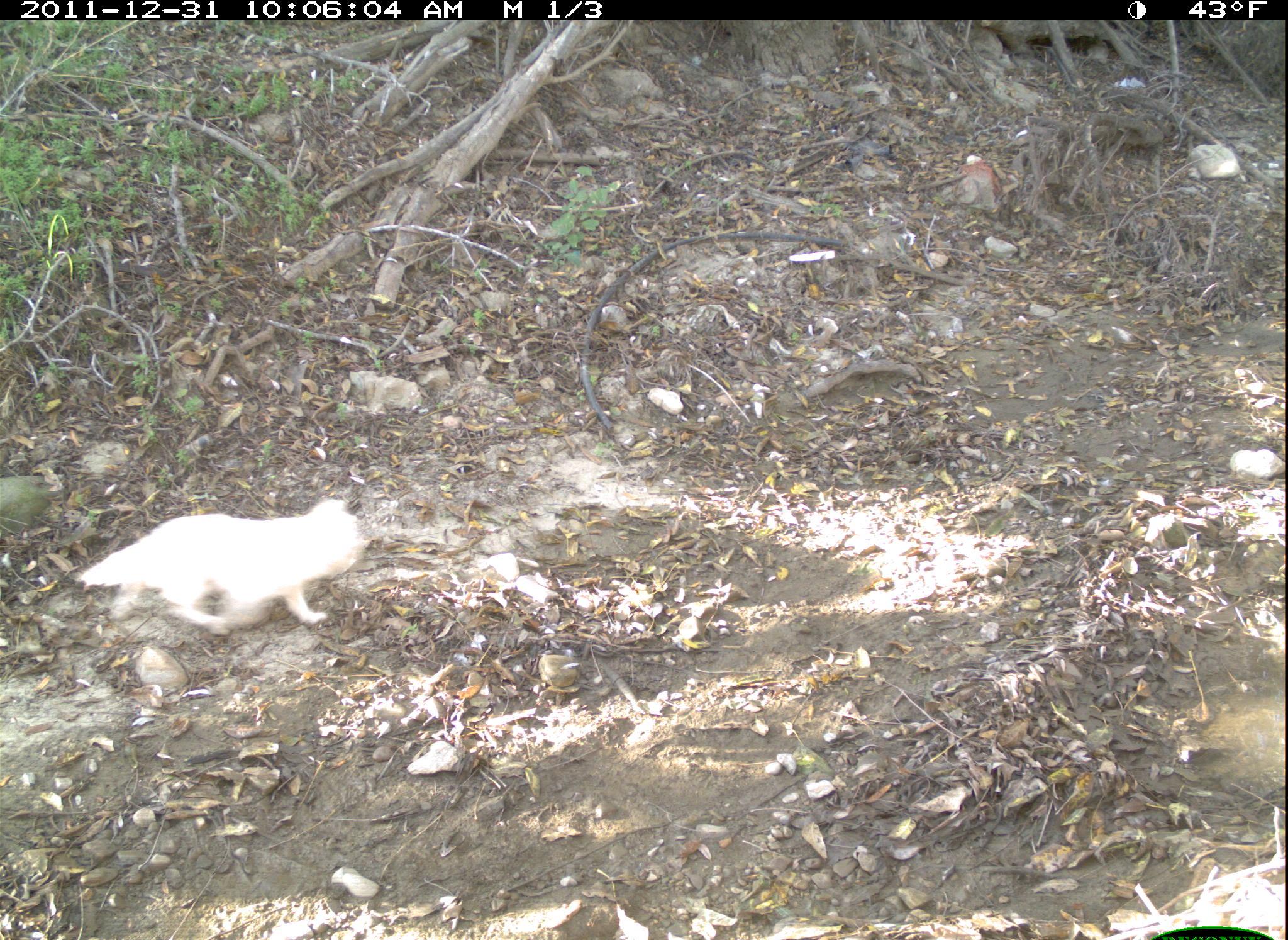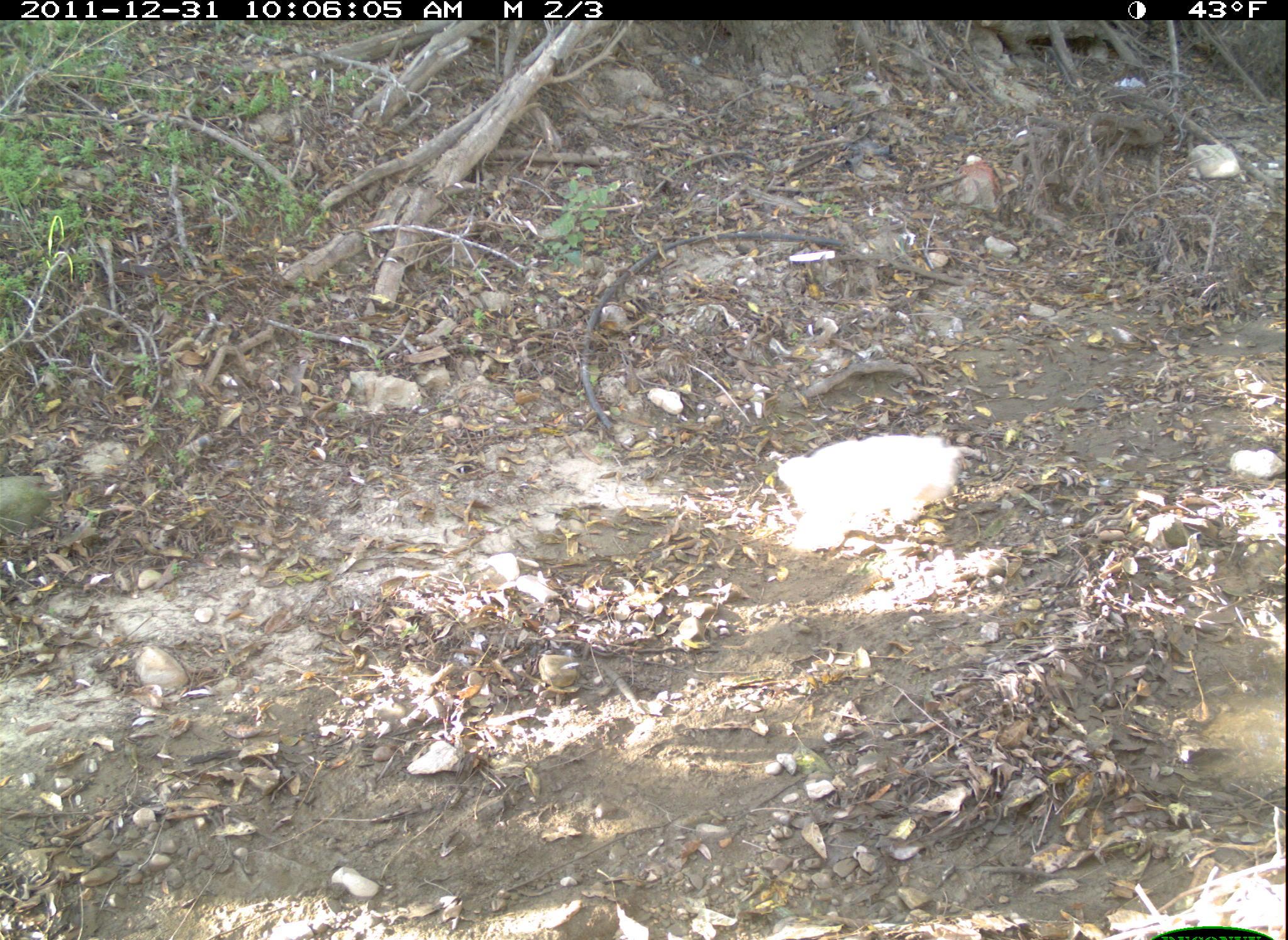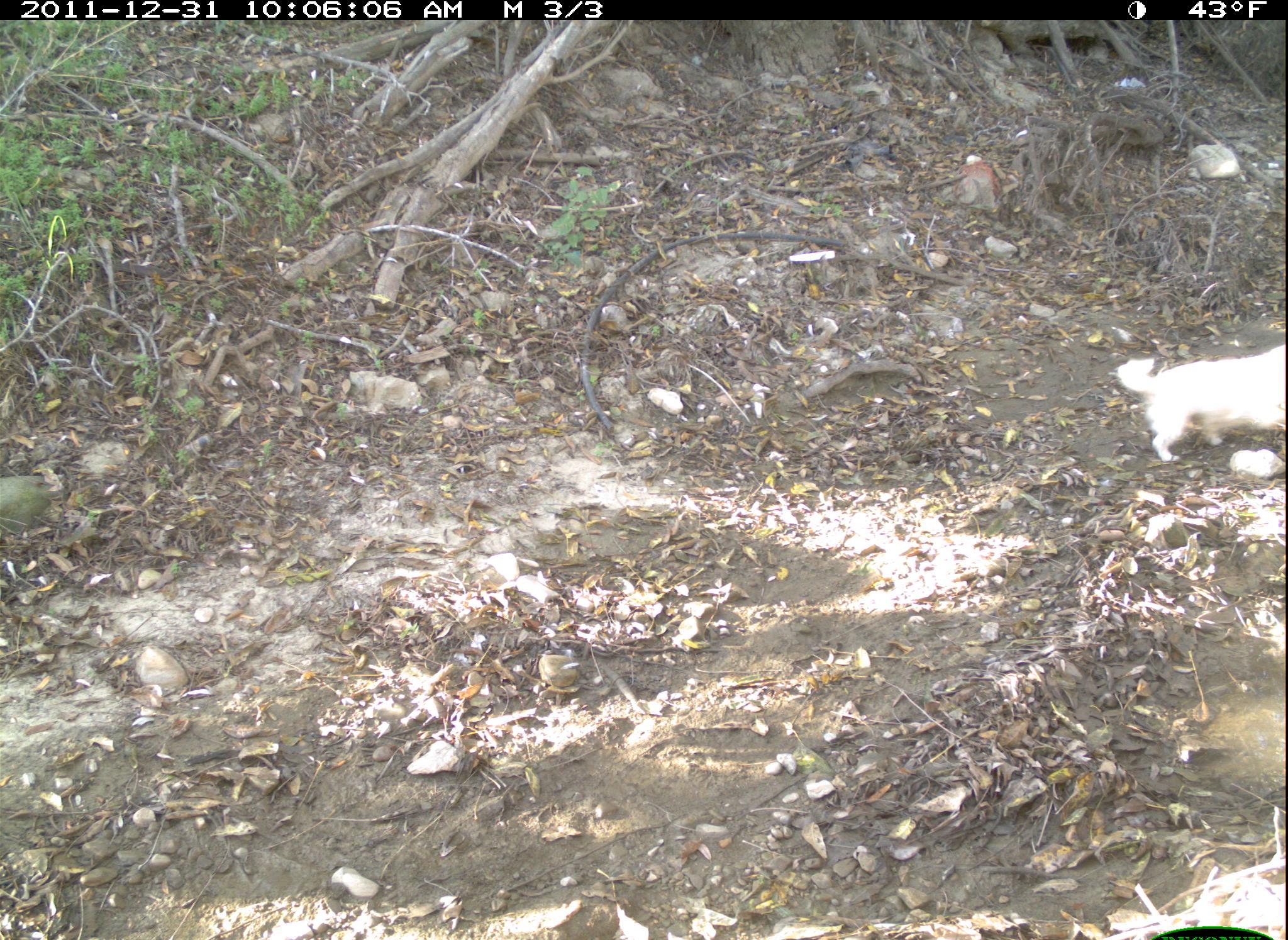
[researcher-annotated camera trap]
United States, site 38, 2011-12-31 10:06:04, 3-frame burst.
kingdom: Animalia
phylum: Chordata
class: Mammalia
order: Carnivora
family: Canidae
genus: Canis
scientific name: Canis familiaris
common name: domestic dog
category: dog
Dog (domestic dog) (Canis familiaris).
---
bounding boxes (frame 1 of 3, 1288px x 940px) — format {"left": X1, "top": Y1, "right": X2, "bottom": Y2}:
dog: {"left": 66, "top": 474, "right": 378, "bottom": 662}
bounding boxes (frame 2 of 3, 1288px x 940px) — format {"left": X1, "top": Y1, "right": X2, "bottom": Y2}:
dog: {"left": 762, "top": 416, "right": 980, "bottom": 562}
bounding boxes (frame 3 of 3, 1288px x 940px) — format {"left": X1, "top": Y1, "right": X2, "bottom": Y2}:
dog: {"left": 1101, "top": 314, "right": 1286, "bottom": 480}